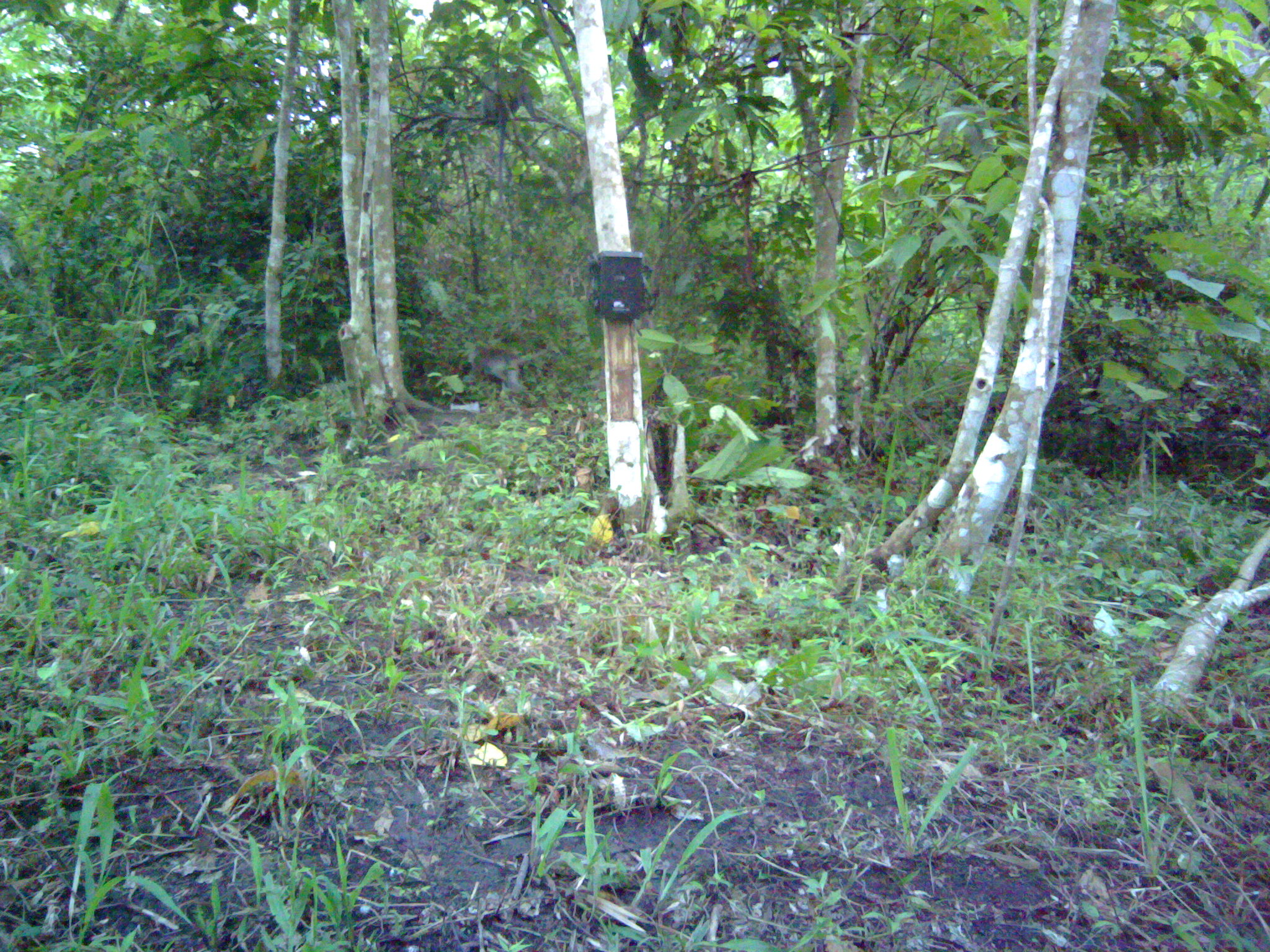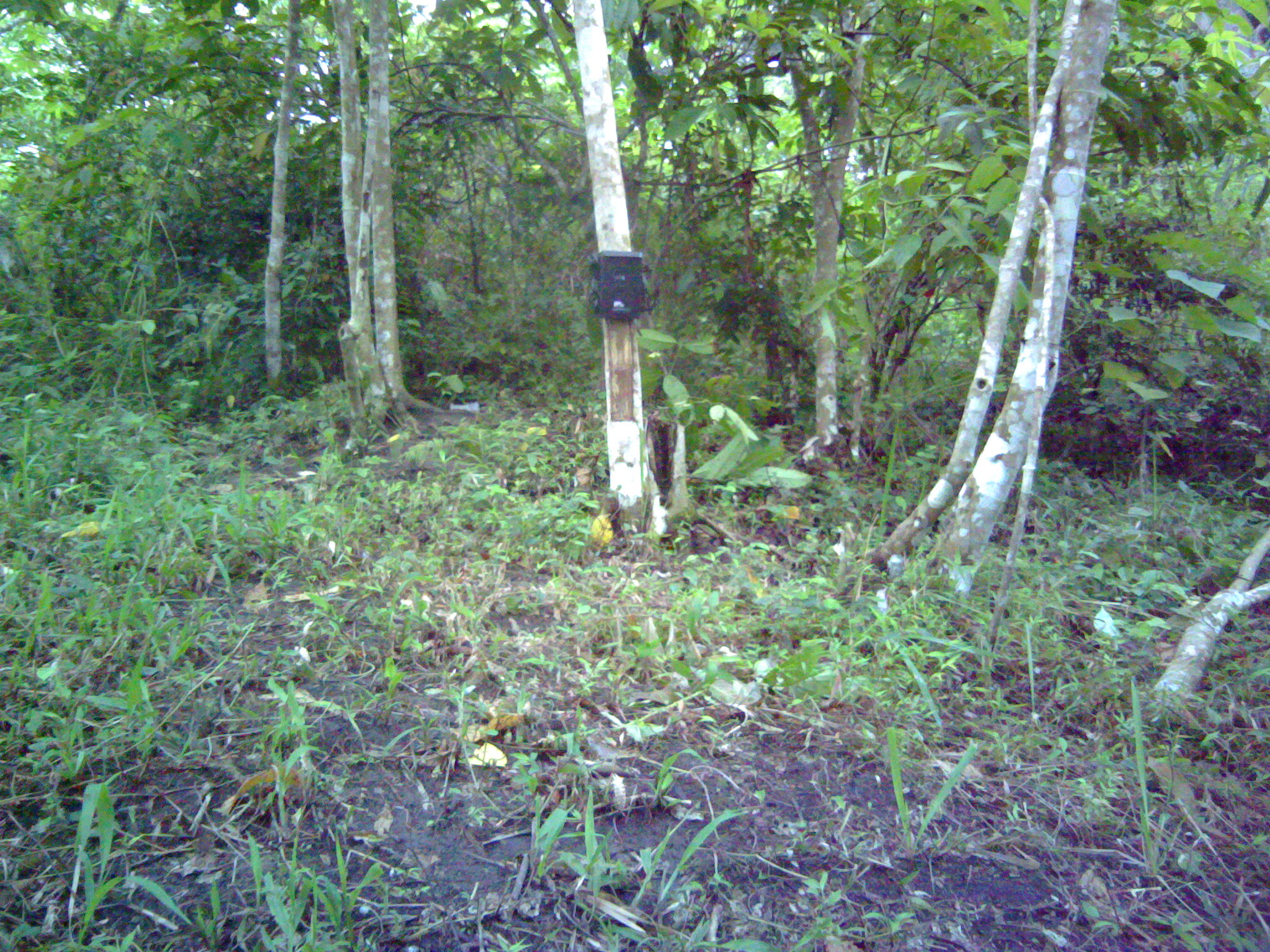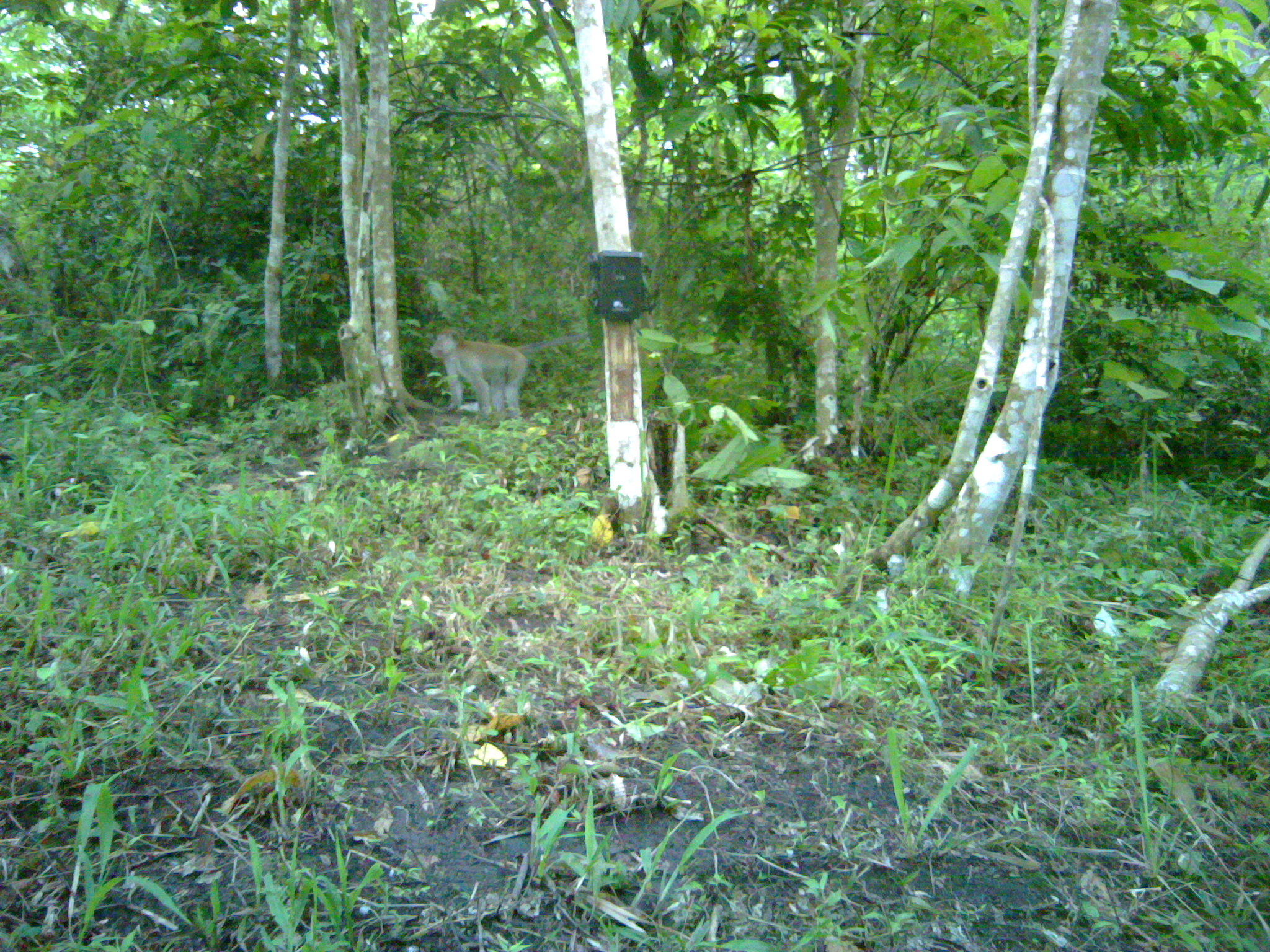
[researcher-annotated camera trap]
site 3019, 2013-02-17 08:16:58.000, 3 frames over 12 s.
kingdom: Animalia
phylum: Chordata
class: Mammalia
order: Primates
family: Cercopithecidae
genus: Macaca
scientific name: Macaca fascicularis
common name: crab-eating macaque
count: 2